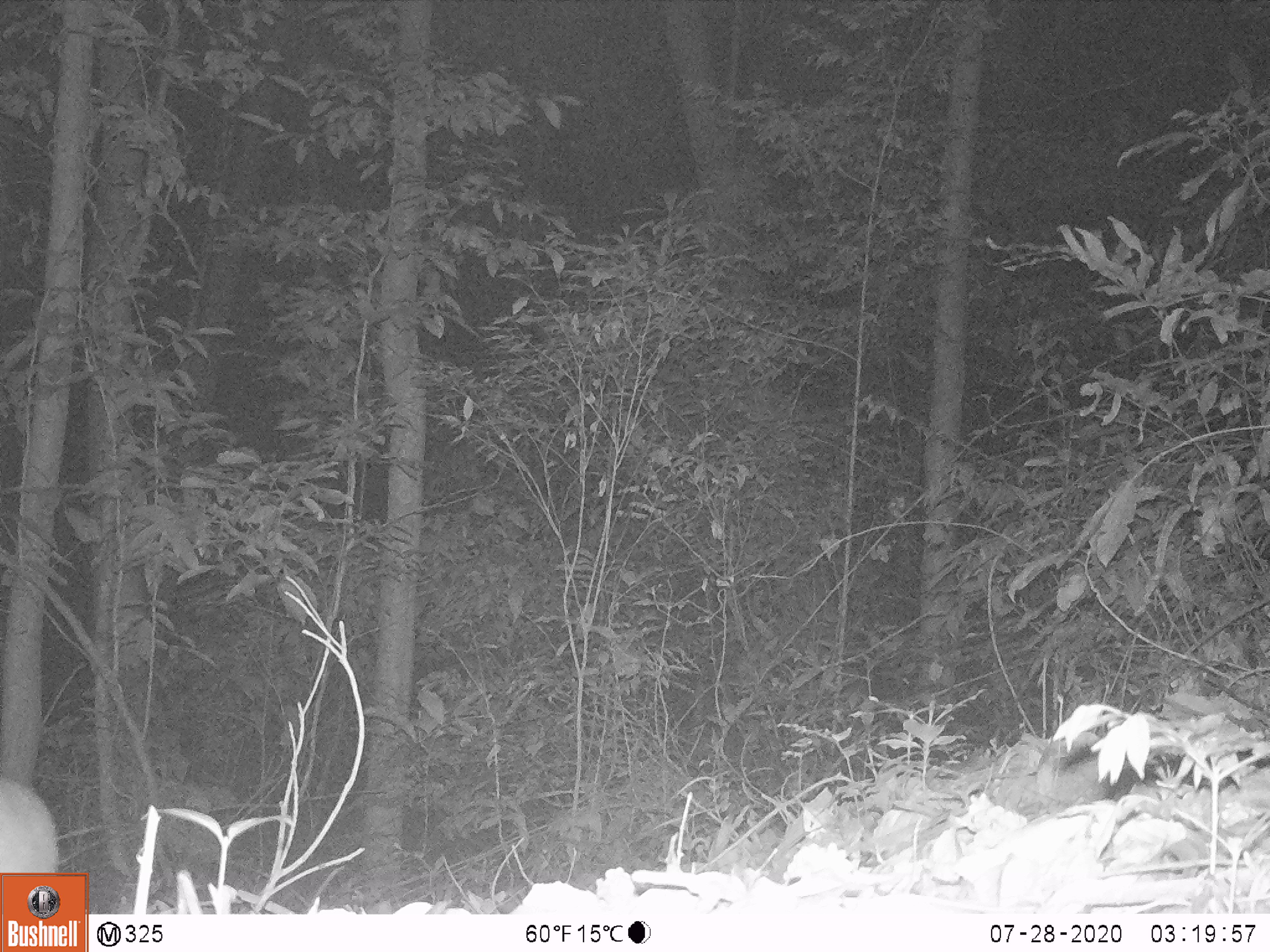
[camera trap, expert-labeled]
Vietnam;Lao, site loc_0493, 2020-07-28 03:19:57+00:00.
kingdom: Animalia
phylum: Chordata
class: Mammalia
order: Carnivora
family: Mustelidae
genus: Melogale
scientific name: Melogale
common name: ferret badger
Ferret badger (Melogale). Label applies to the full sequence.